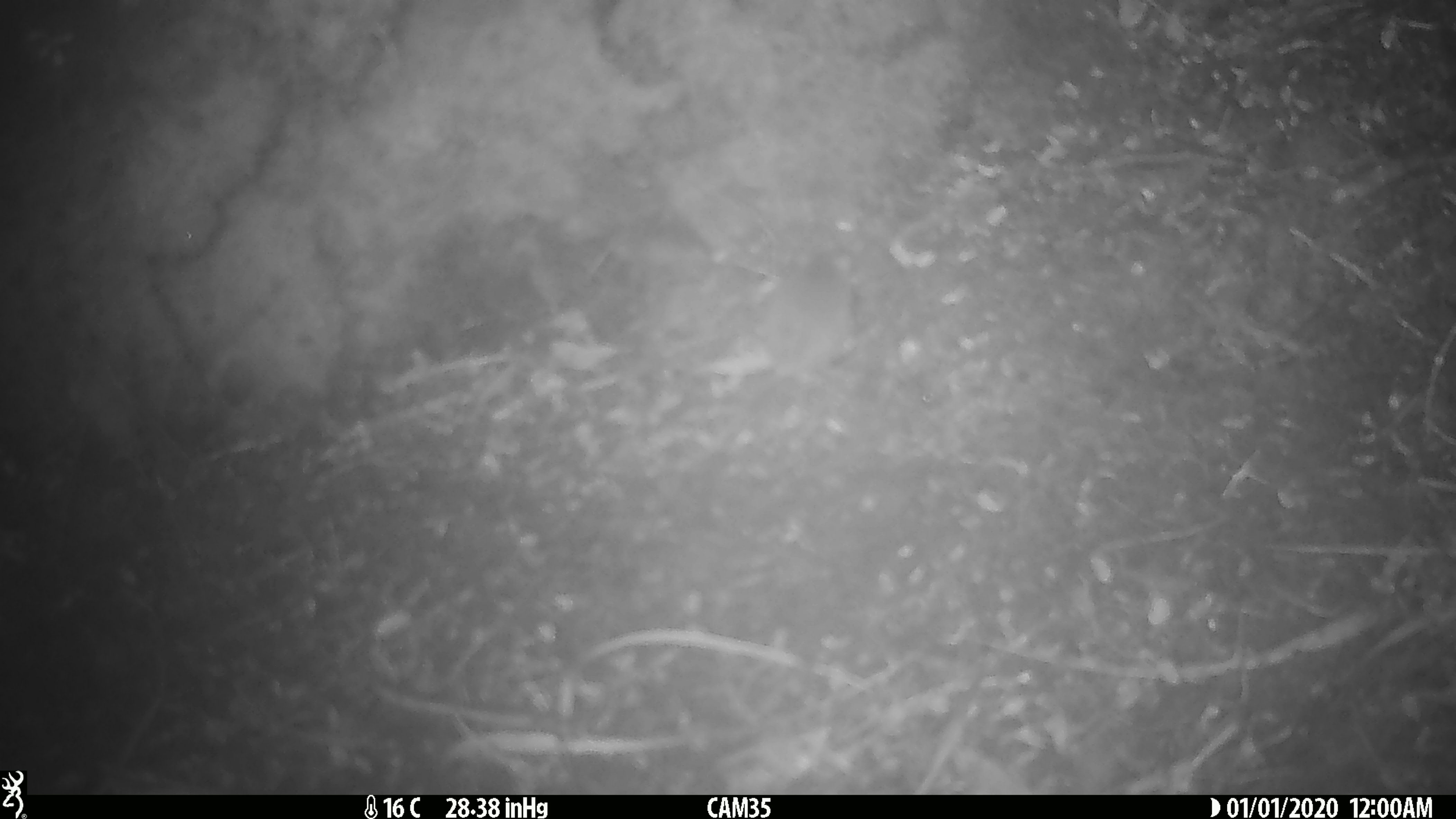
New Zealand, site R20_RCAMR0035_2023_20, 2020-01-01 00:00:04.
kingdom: Animalia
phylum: Chordata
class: Mammalia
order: Rodentia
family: Muridae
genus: Mus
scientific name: Mus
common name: mouse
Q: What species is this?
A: Mouse (Mus).